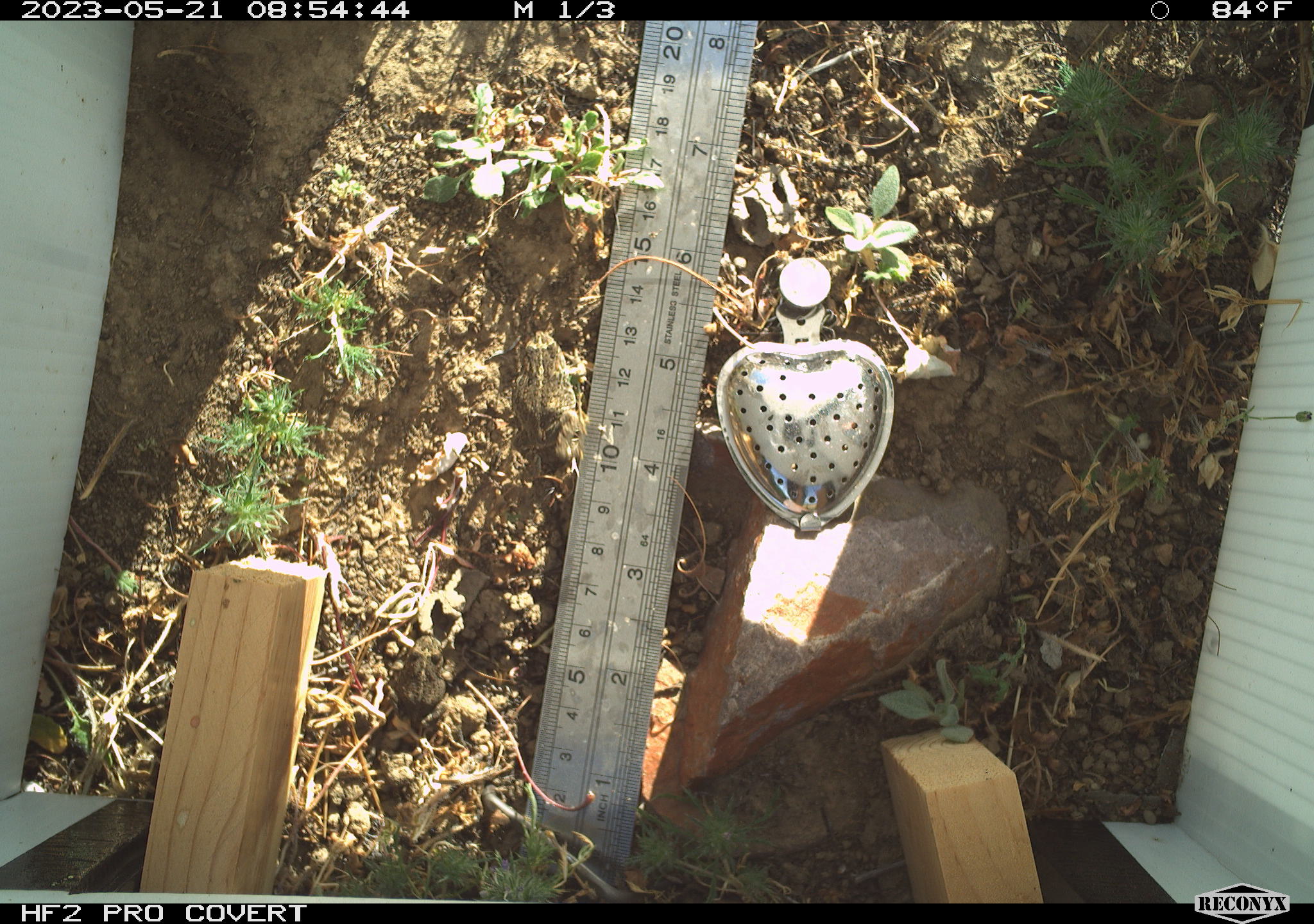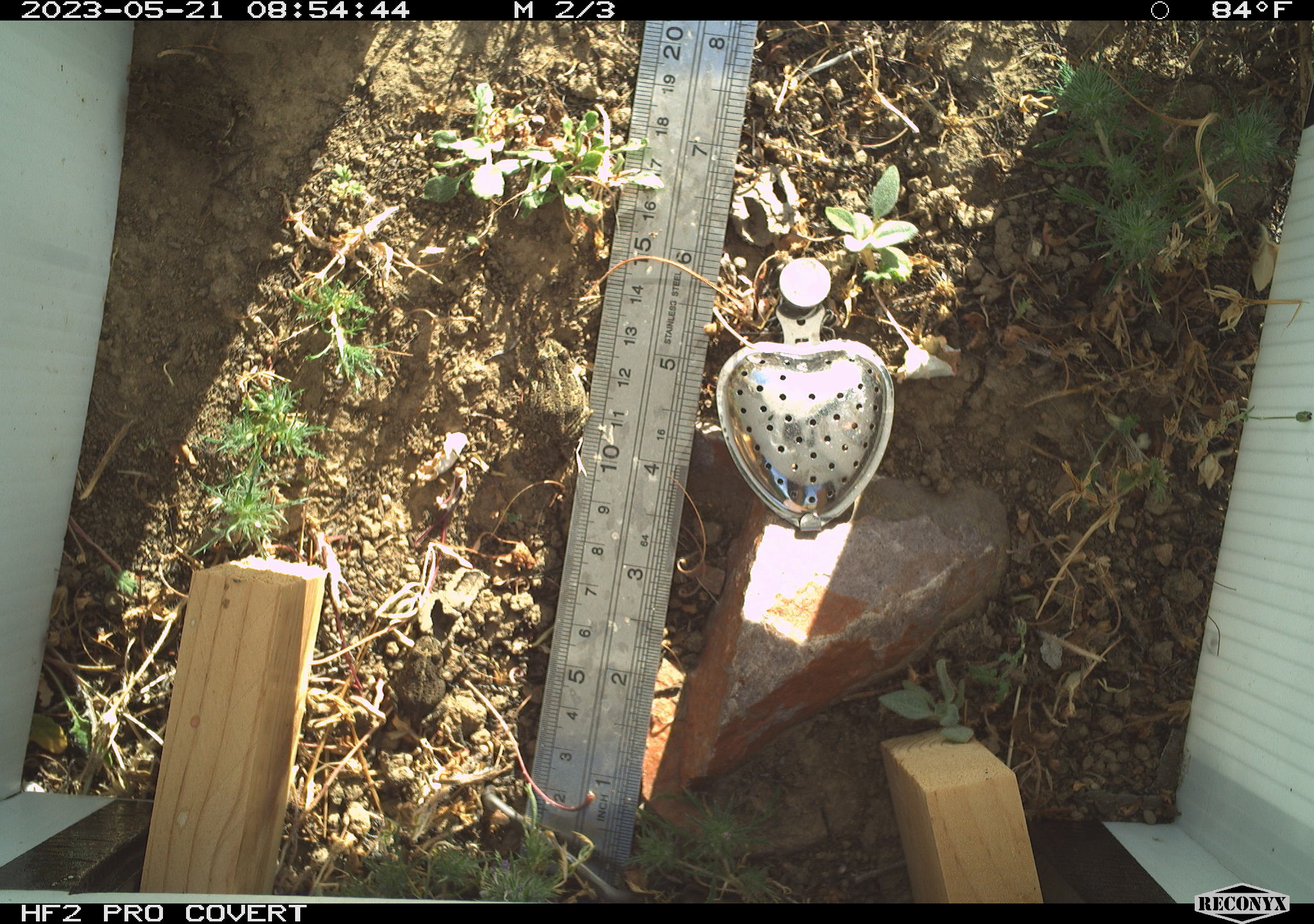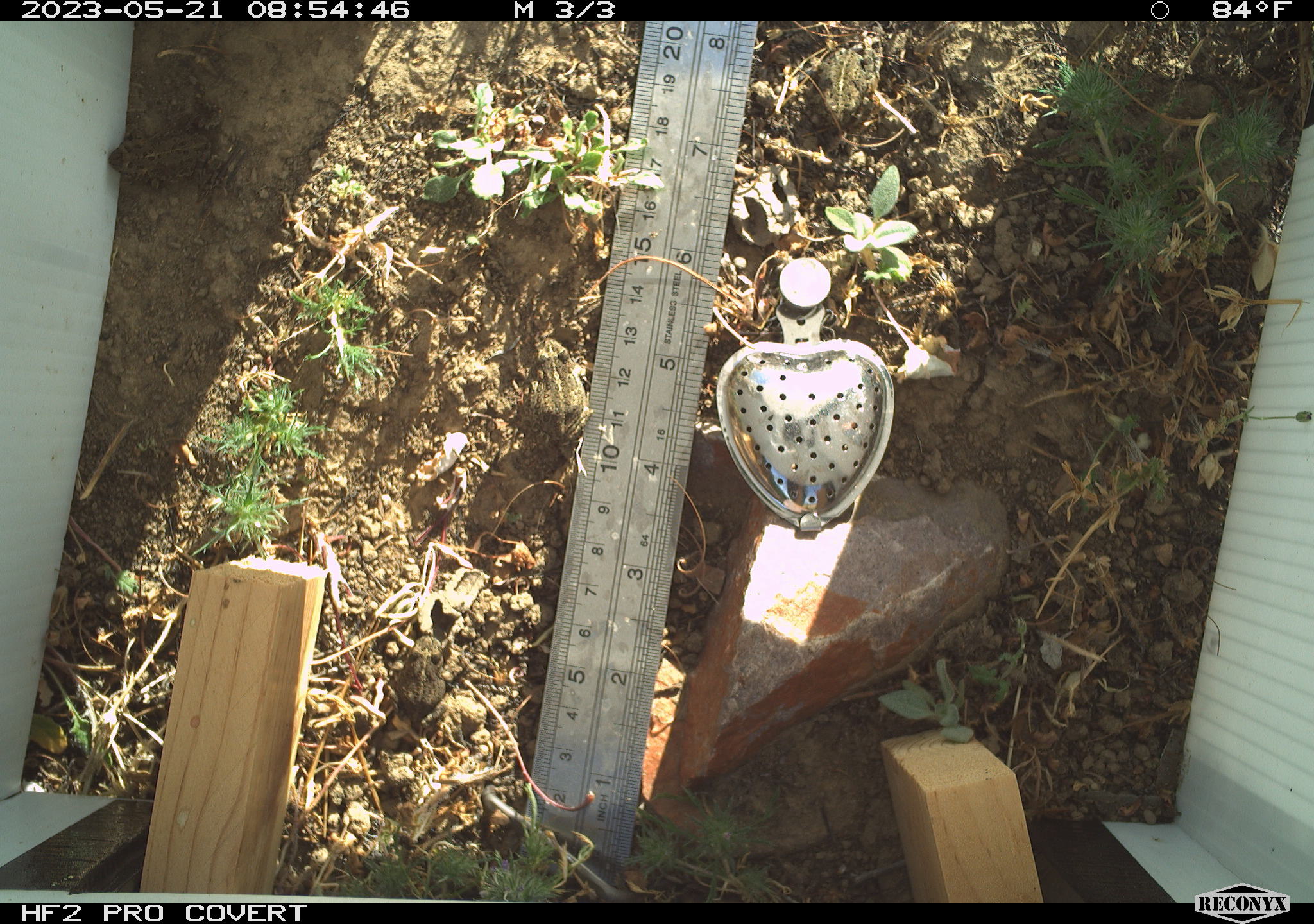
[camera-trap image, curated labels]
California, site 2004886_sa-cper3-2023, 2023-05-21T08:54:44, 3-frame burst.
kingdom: Animalia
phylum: Chordata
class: Amphibia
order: Anura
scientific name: Anura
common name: frogs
Frogs (Anura).